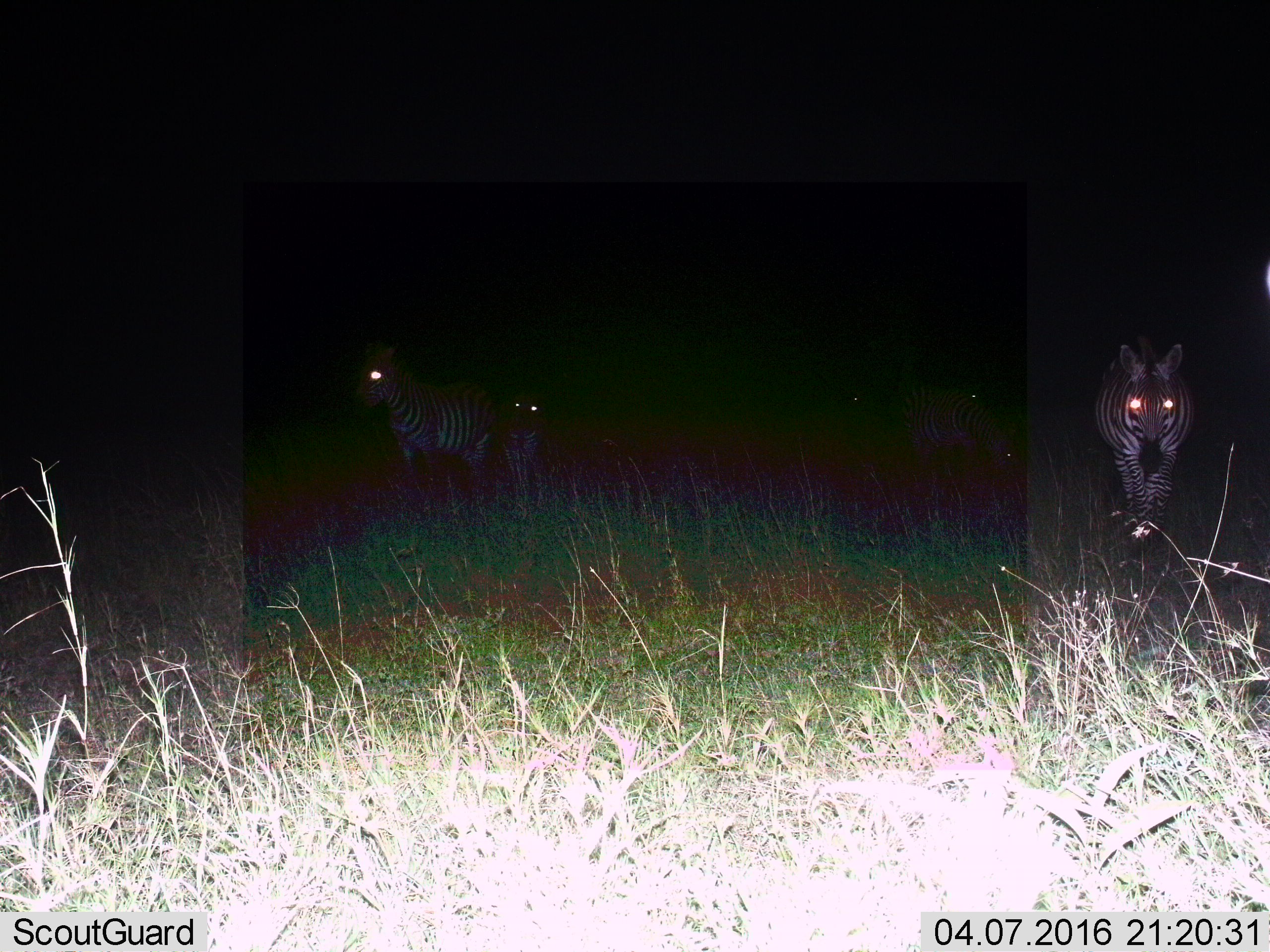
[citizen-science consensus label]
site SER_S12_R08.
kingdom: Animalia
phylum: Chordata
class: Mammalia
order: Perissodactyla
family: Equidae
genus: Equus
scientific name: Equus quagga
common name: plains zebra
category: zebraplains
Zebraplains (plains zebra) (Equus quagga), count 6. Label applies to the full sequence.